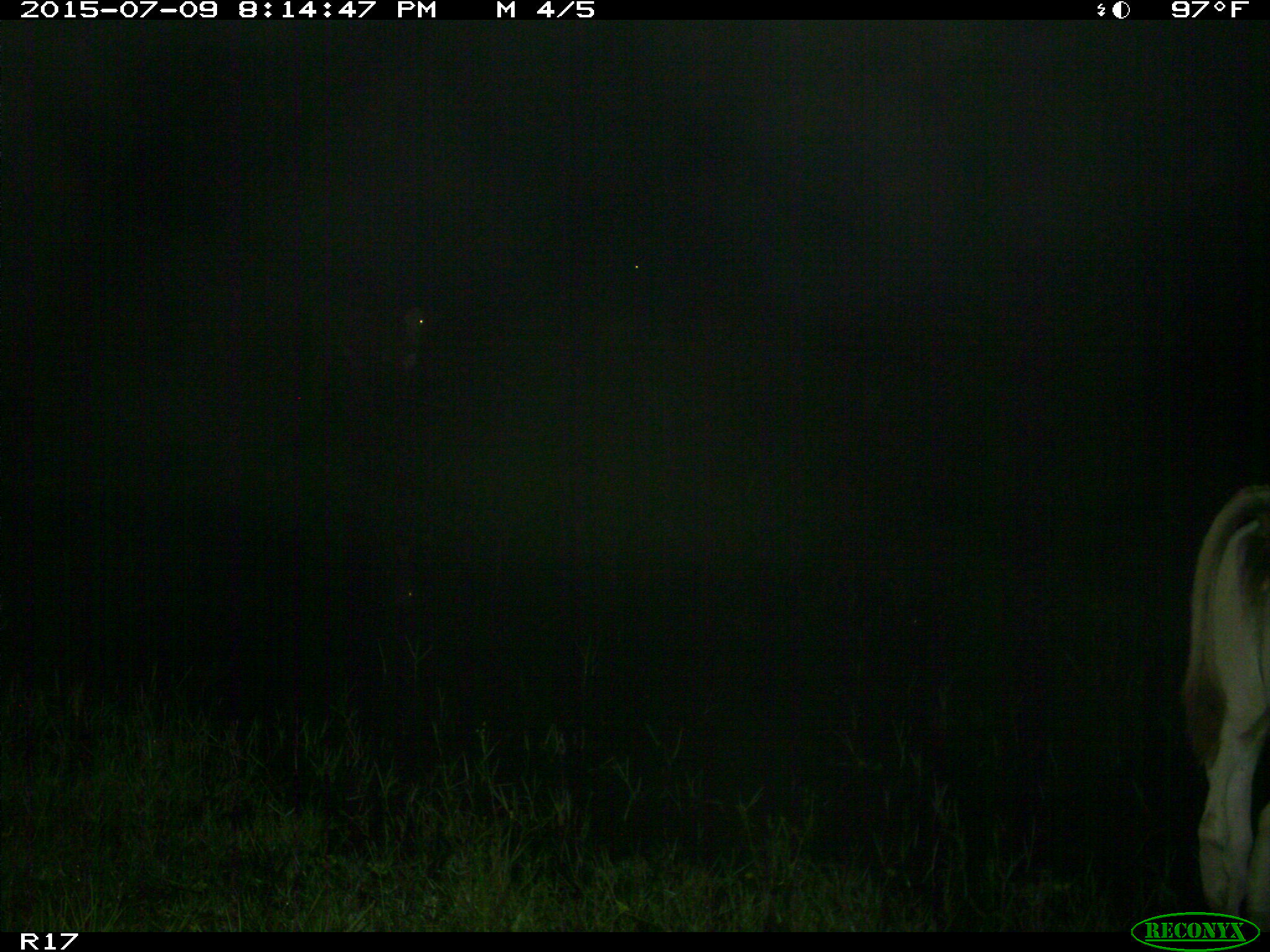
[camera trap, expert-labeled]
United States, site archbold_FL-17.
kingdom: Animalia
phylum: Chordata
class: Mammalia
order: Artiodactyla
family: Bovidae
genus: Bos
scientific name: Bos taurus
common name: domestic cow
Bos taurus (domestic cow).